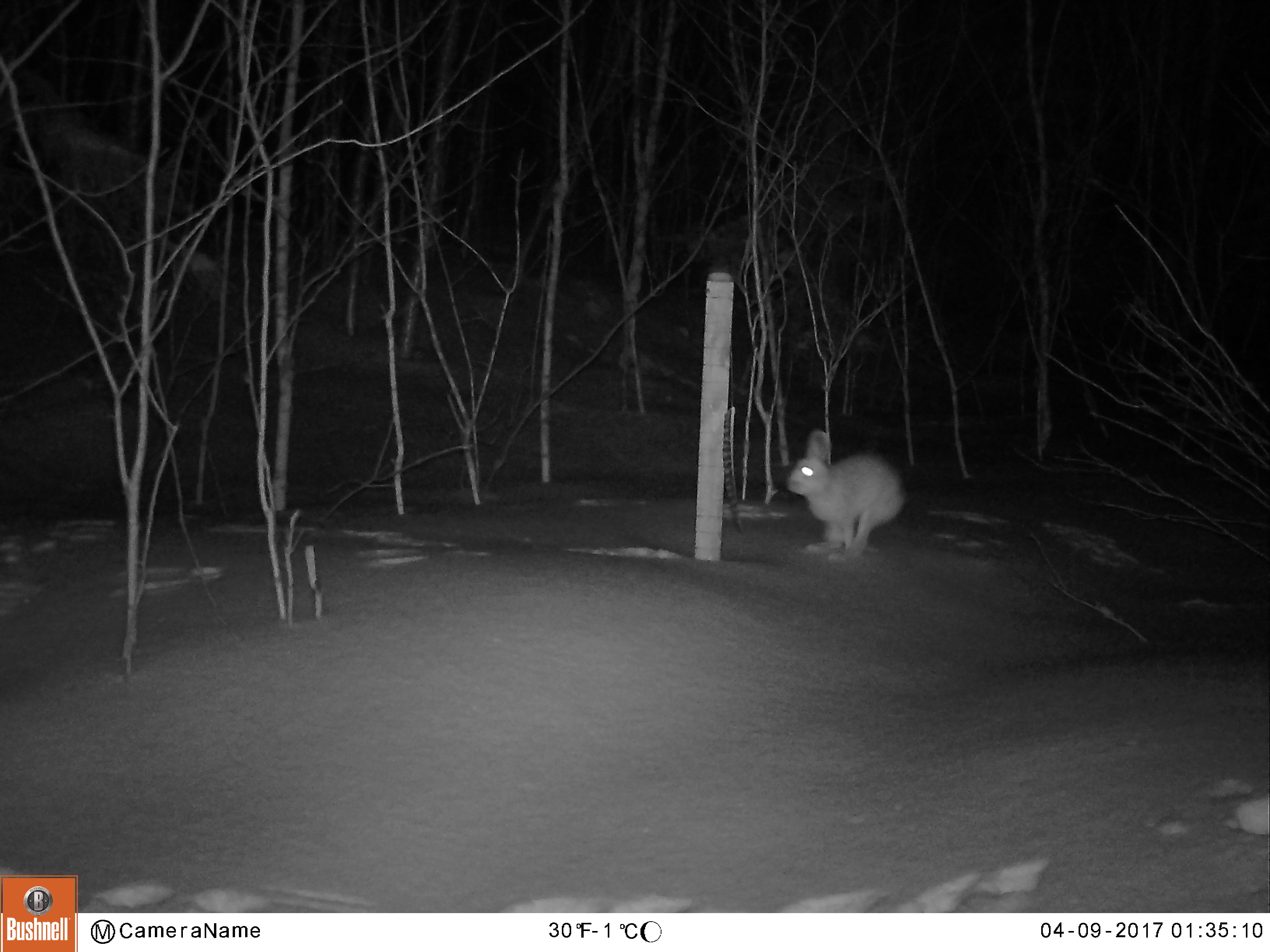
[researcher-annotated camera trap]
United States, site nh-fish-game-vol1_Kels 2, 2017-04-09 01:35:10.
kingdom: Animalia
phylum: Chordata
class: Mammalia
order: Lagomorpha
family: Leporidae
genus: Lepus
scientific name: Lepus americanus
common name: snowshoe hare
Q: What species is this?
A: Snowshoe hare (Lepus americanus).